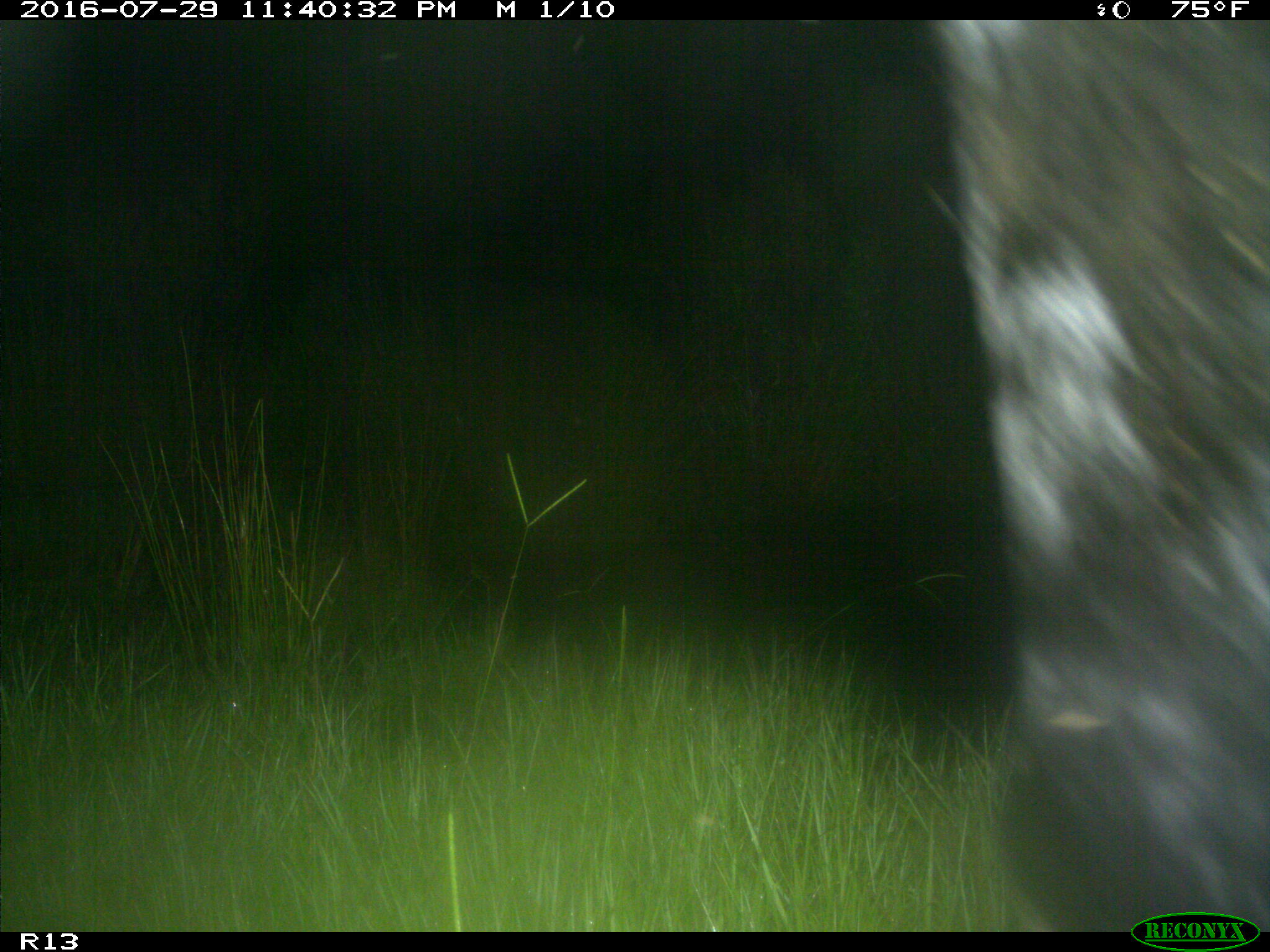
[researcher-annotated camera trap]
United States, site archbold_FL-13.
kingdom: Animalia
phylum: Chordata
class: Mammalia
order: Artiodactyla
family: Bovidae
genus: Bos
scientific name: Bos taurus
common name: domestic cow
Bos taurus (domestic cow).